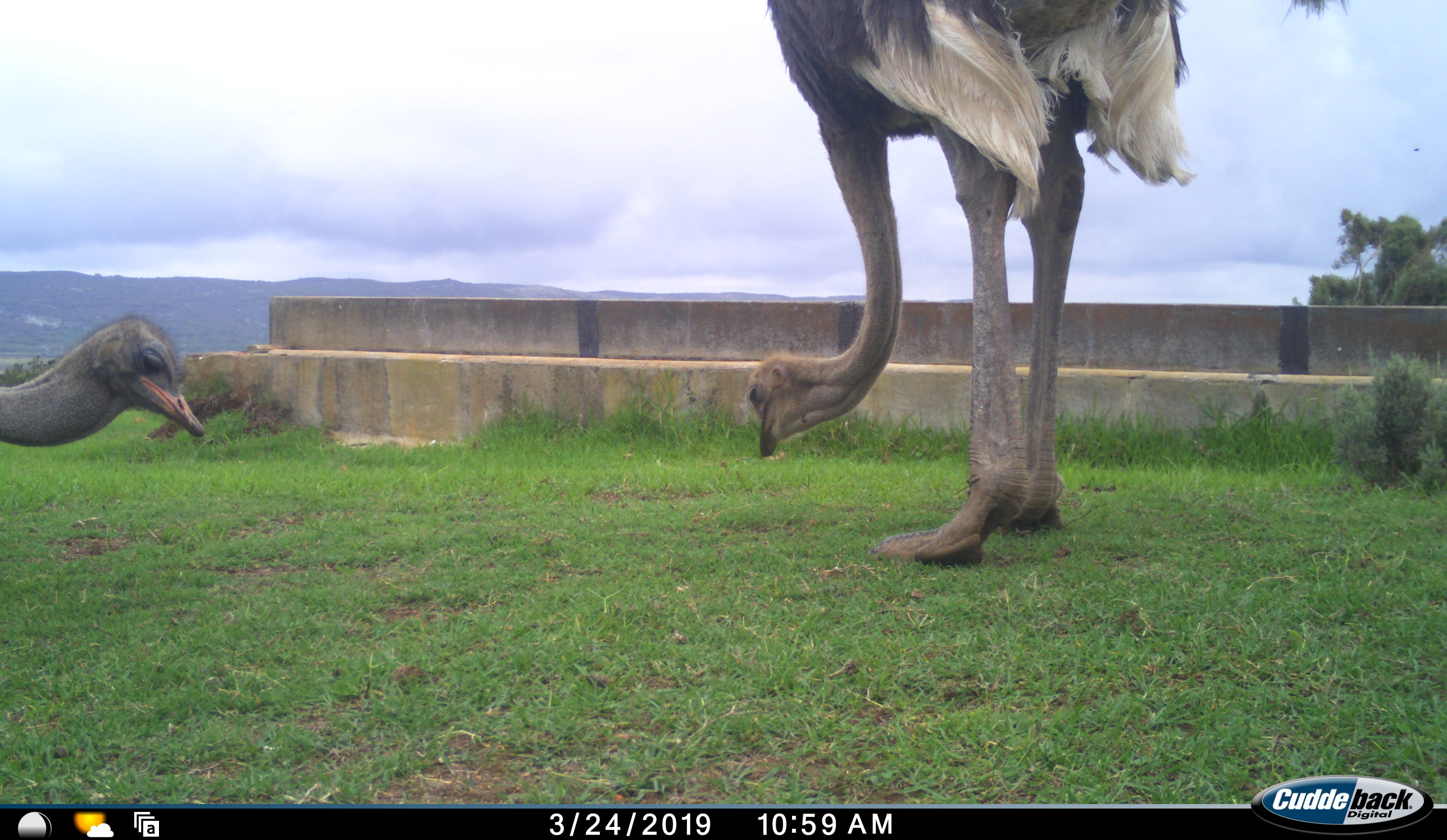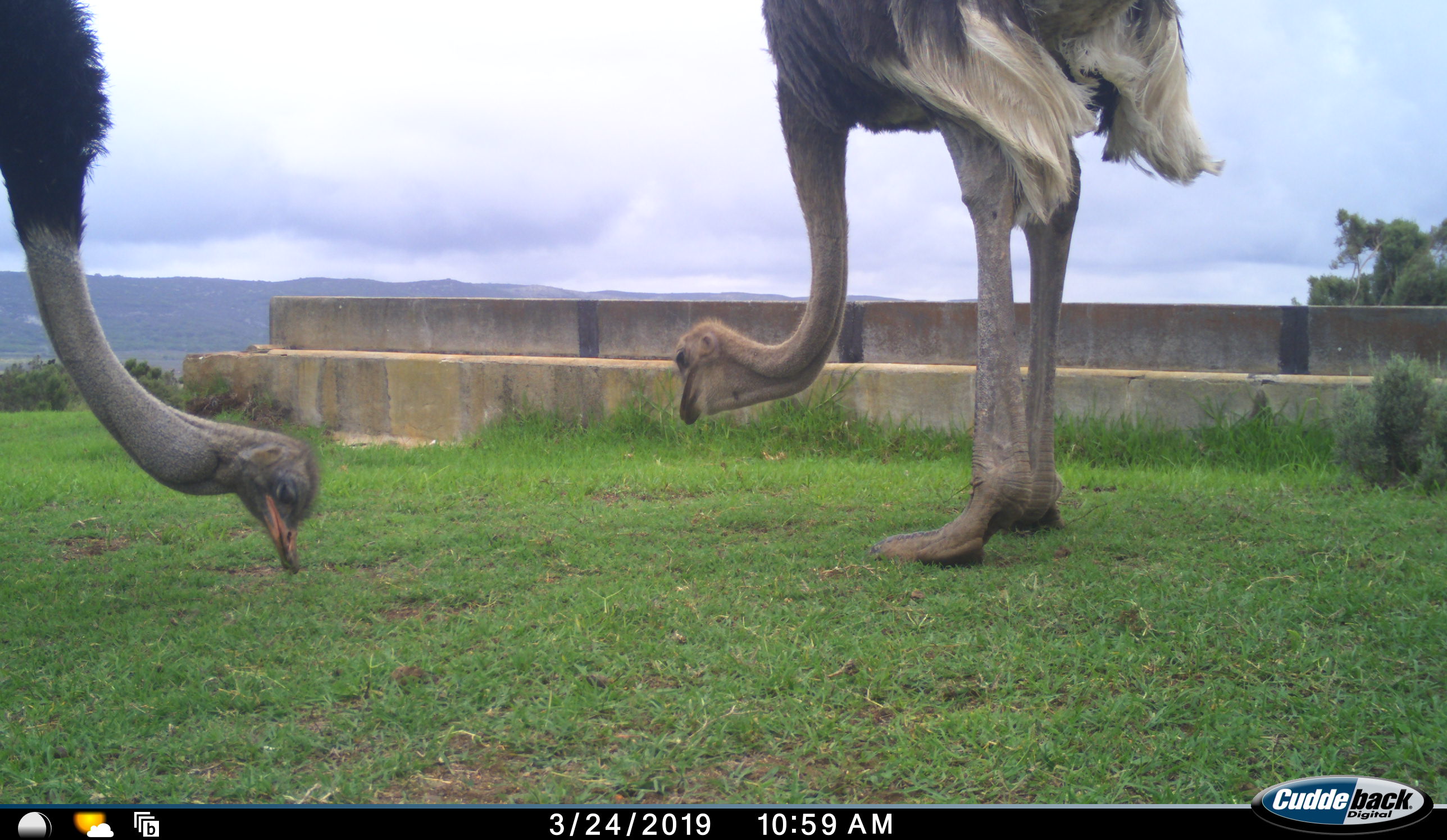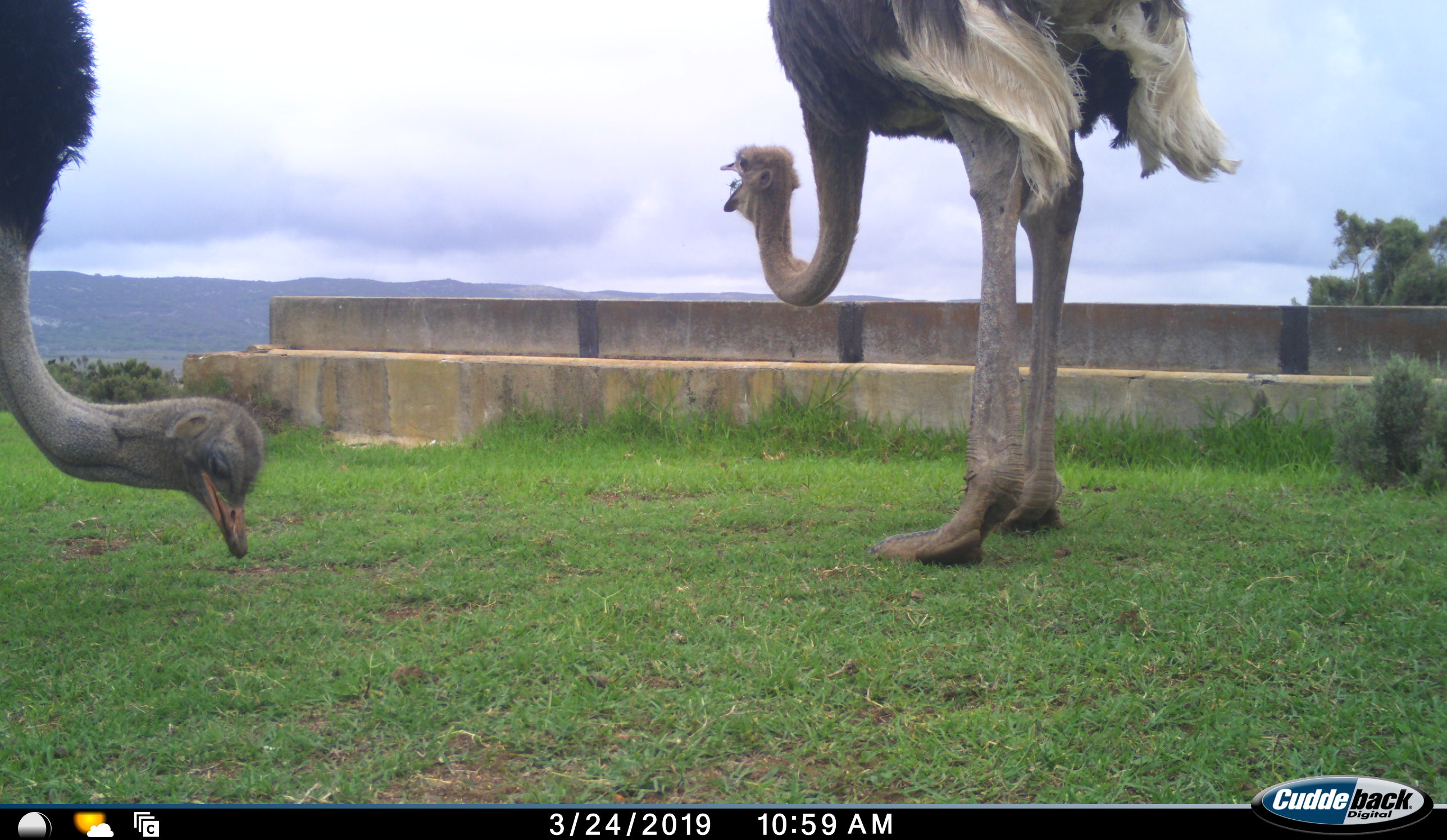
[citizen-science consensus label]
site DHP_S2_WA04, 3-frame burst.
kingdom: Animalia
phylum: Chordata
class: Aves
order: Struthioniformes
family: Struthionidae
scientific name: Struthionidae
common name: ostrich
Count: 2.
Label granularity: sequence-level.